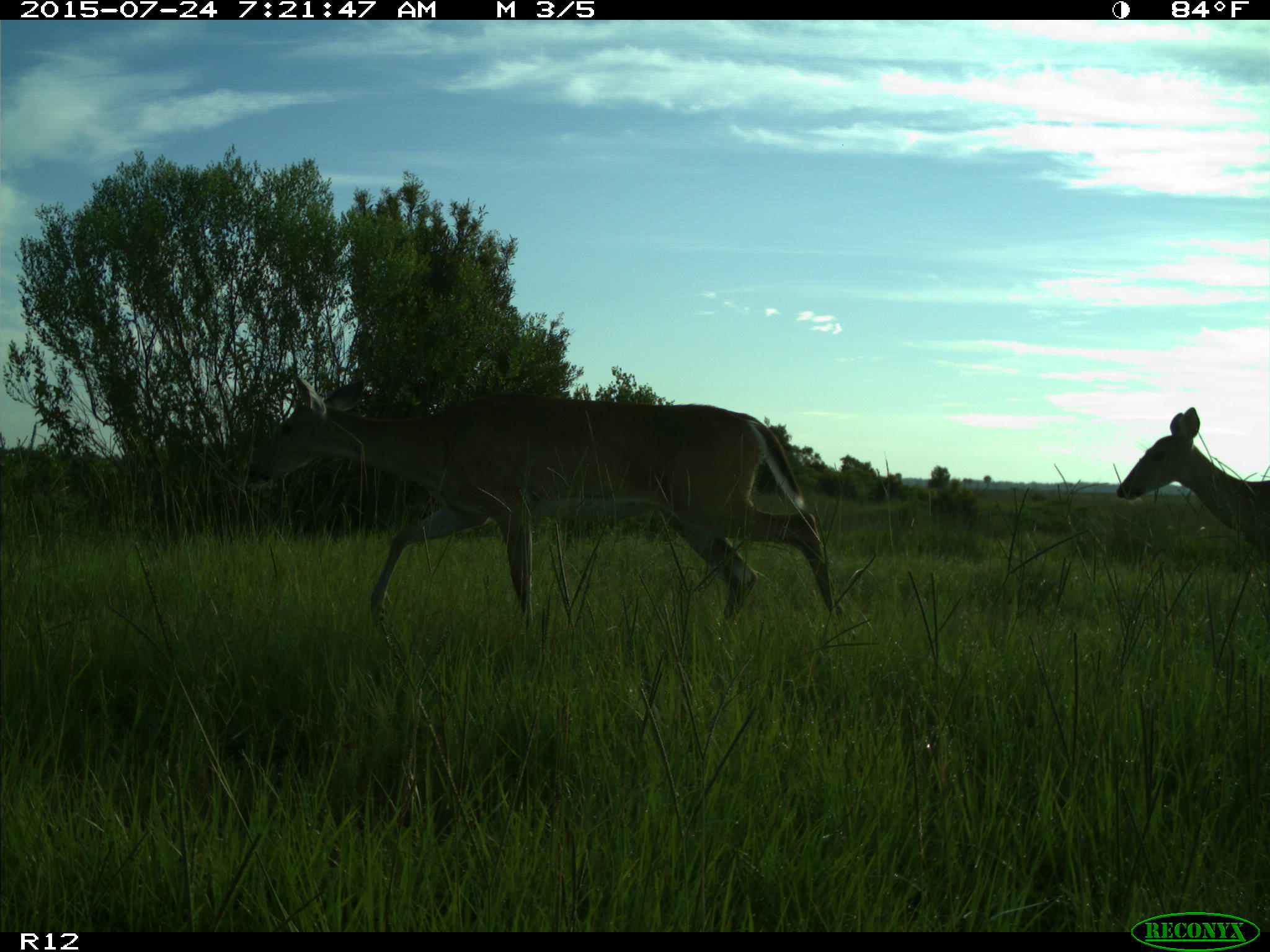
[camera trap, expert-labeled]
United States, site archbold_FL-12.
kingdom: Animalia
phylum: Chordata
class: Mammalia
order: Artiodactyla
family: Cervidae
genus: Odocoileus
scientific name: Odocoileus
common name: deer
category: unidentified deer